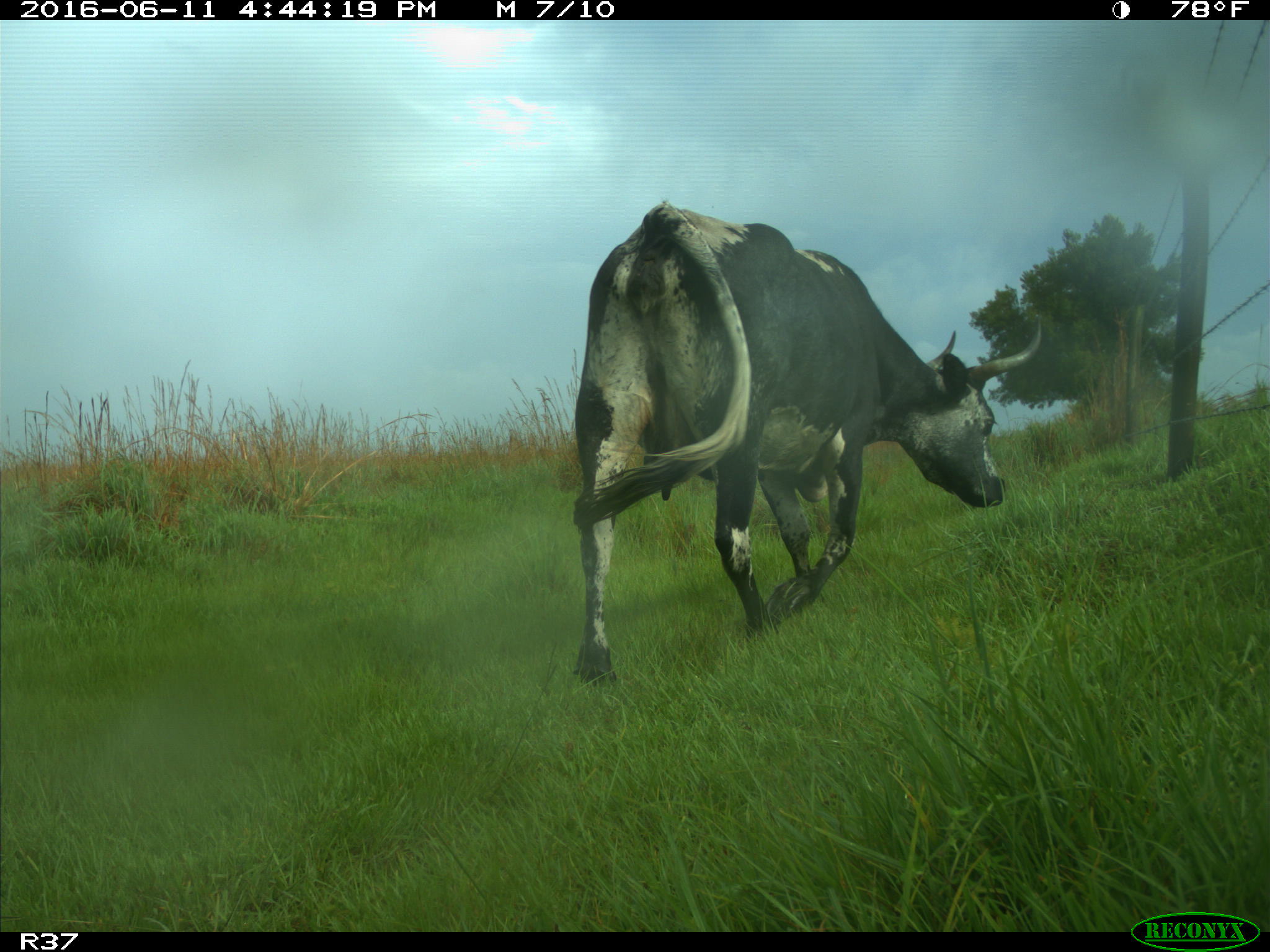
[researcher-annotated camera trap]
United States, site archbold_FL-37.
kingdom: Animalia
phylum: Chordata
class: Mammalia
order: Artiodactyla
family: Bovidae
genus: Bos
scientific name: Bos taurus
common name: domestic cow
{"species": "Bos taurus (domestic cow)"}